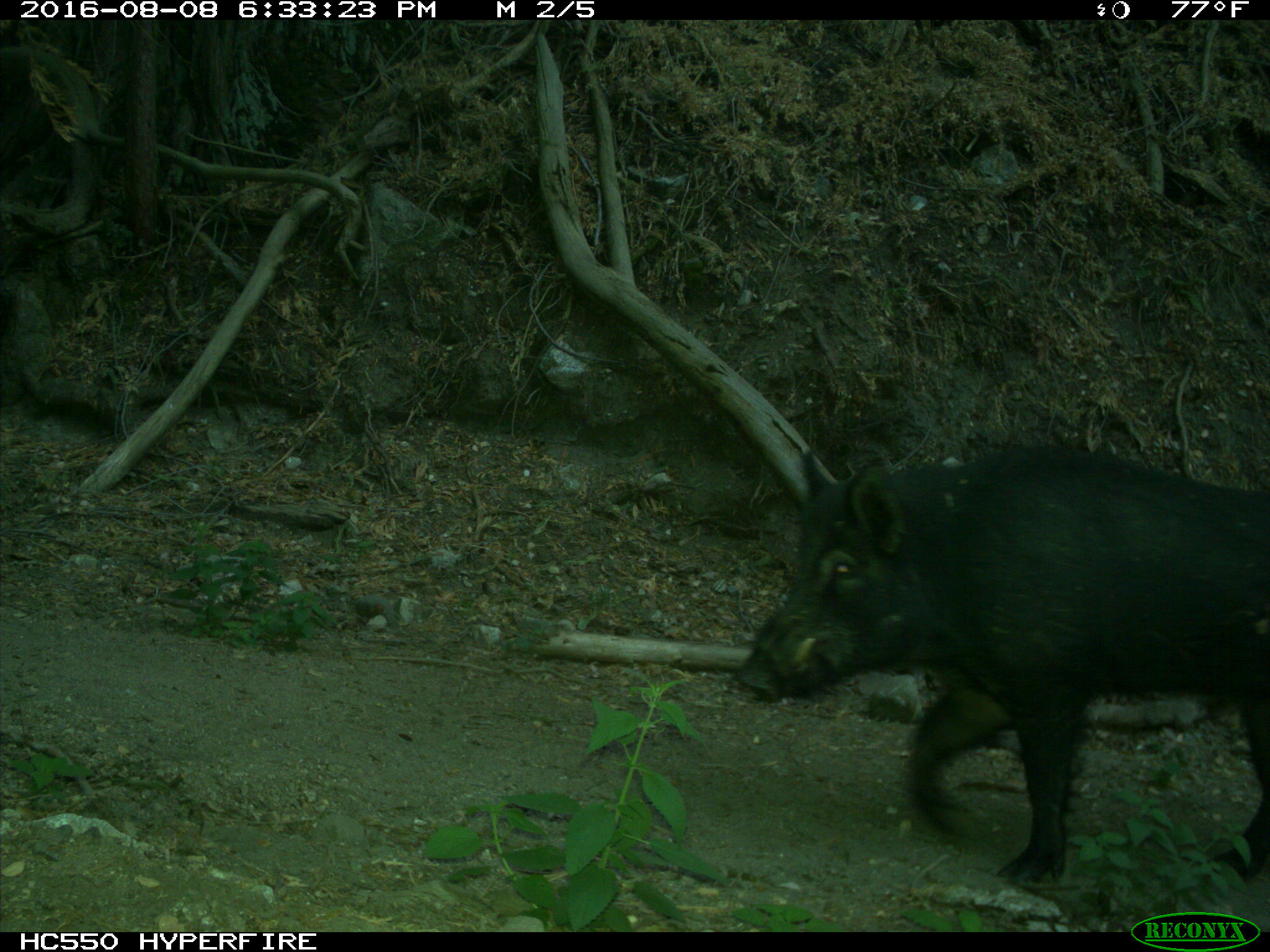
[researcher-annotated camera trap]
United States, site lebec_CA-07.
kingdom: Animalia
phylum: Chordata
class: Mammalia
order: Artiodactyla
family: Suidae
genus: Sus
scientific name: Sus scrofa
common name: wild boar